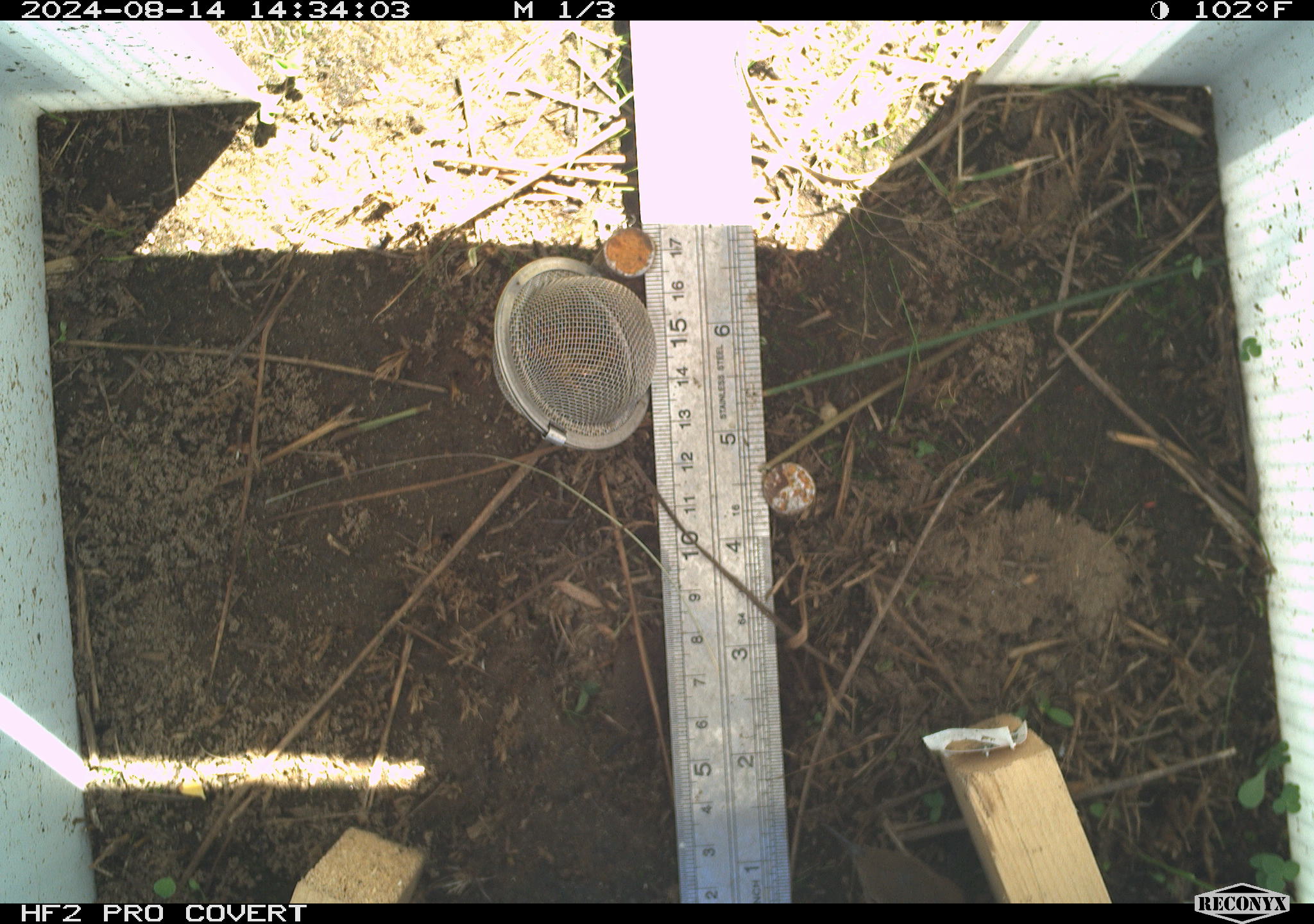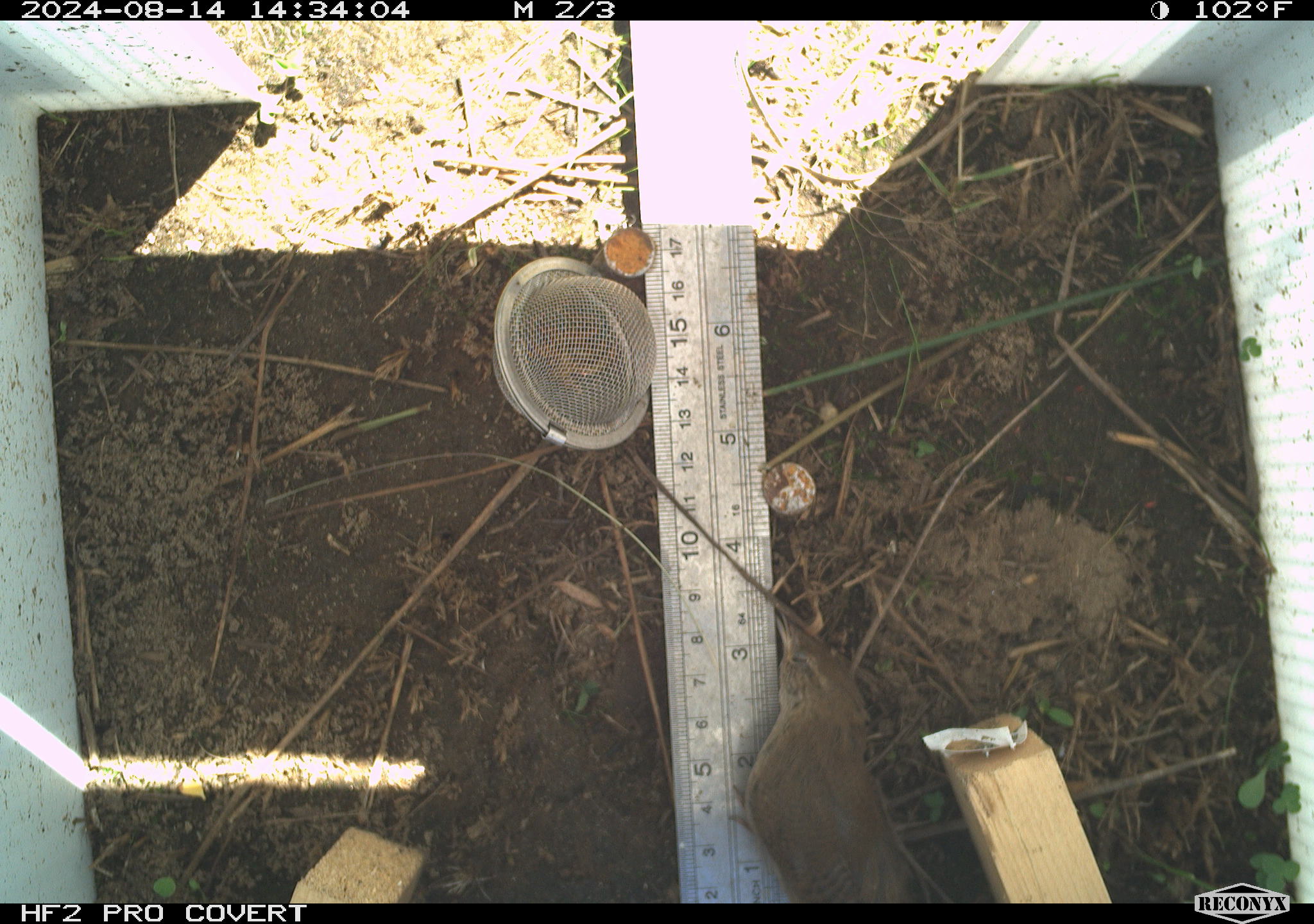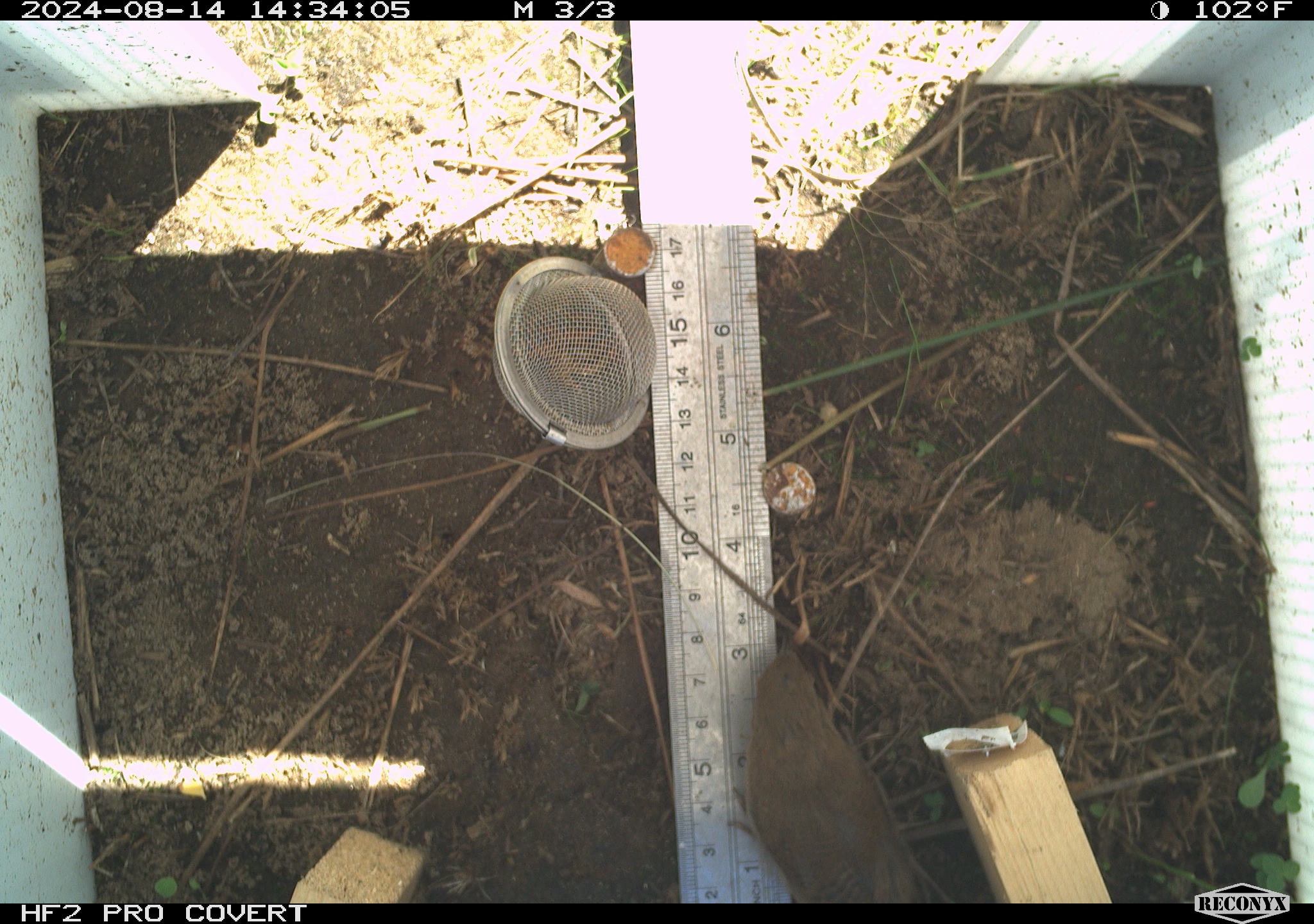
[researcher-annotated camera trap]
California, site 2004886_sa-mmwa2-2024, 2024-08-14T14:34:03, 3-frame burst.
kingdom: Animalia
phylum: Chordata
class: Aves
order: Passeriformes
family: Troglodytidae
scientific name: Troglodytidae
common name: wren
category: troglodytidae family